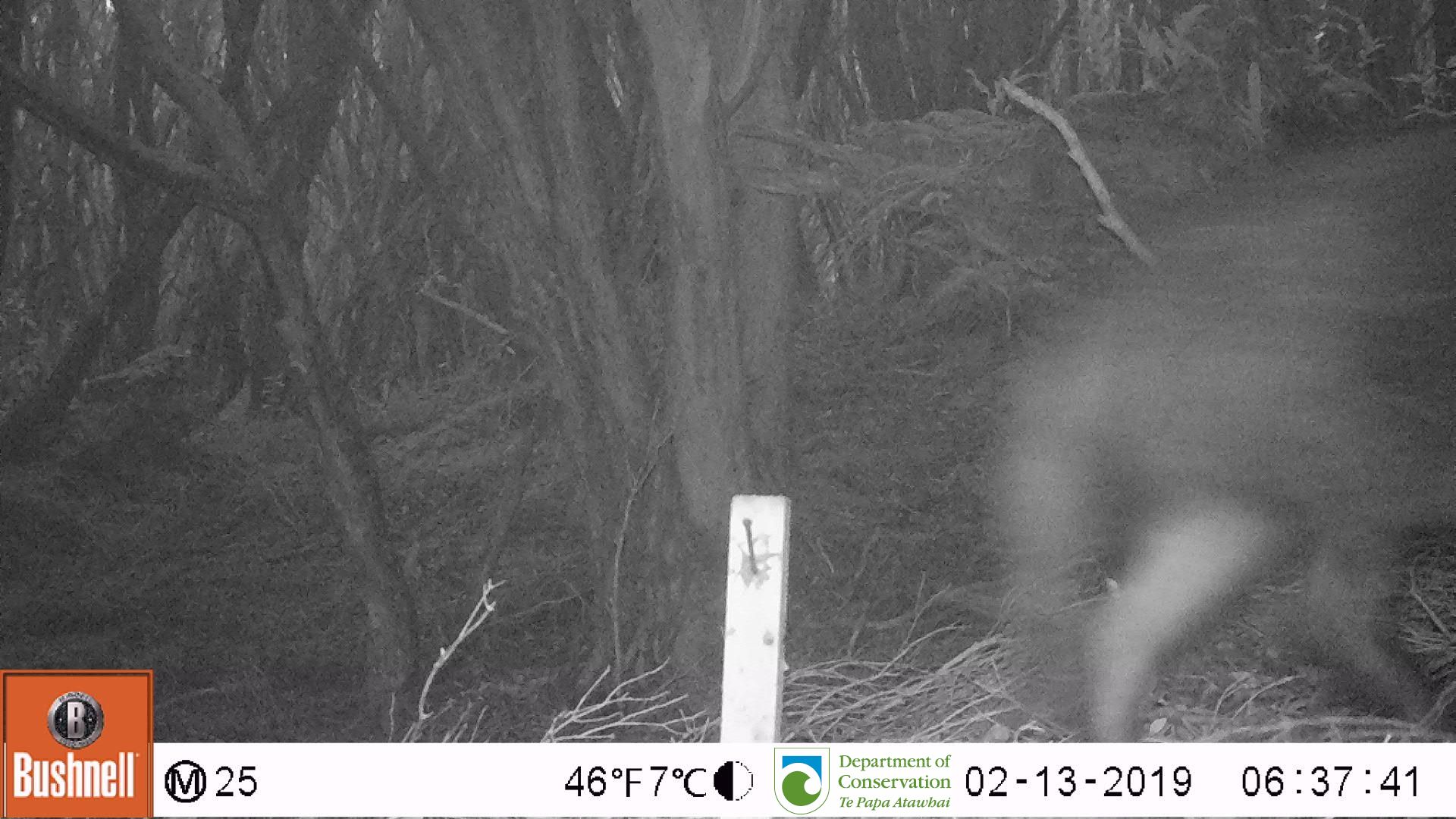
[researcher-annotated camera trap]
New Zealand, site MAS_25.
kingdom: Animalia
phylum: Chordata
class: Mammalia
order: Artiodactyla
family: Suidae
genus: Sus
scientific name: Sus scrofa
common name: pig